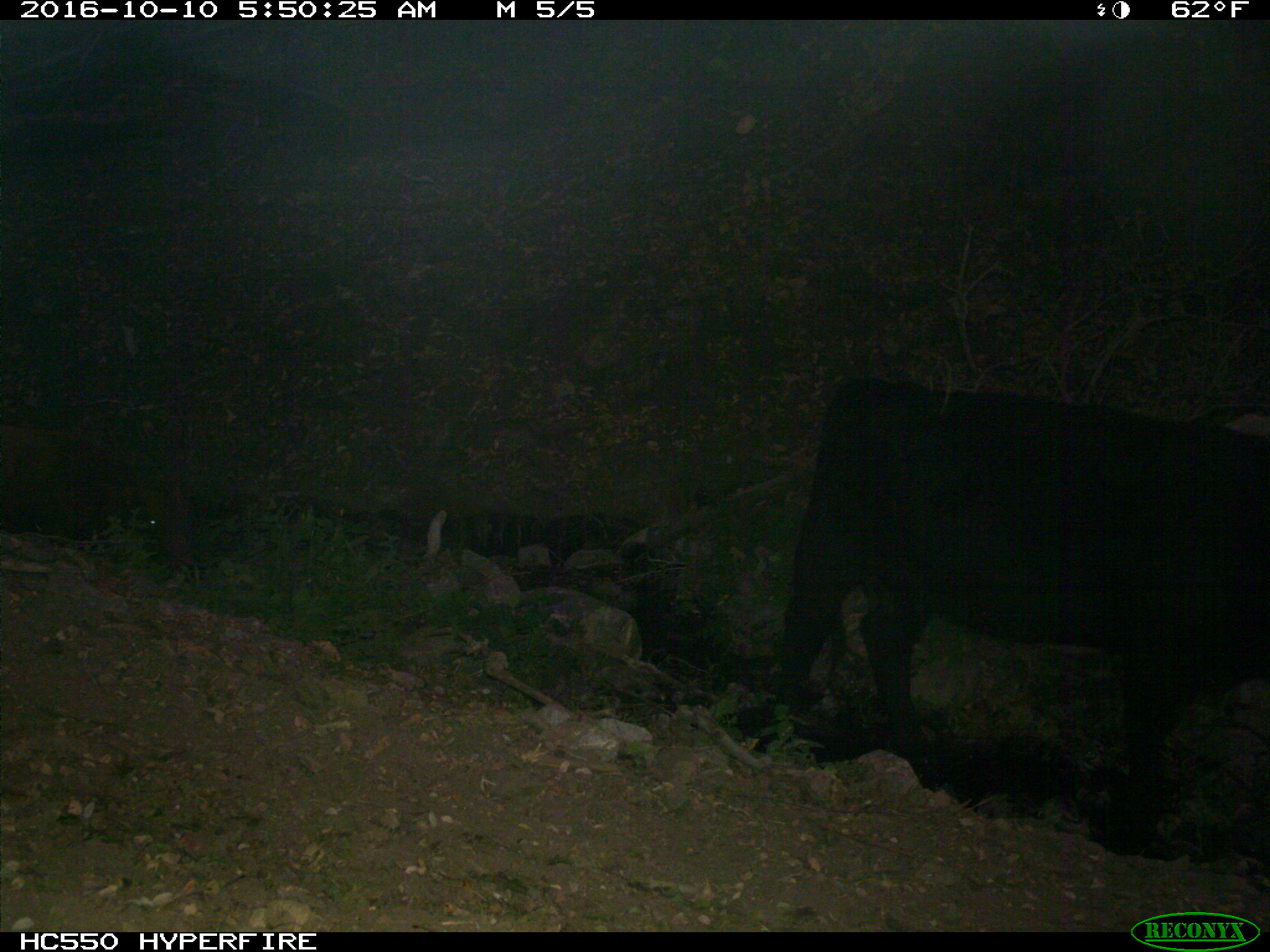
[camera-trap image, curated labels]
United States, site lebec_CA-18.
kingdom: Animalia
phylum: Chordata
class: Mammalia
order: Artiodactyla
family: Bovidae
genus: Bos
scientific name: Bos taurus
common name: domestic cow